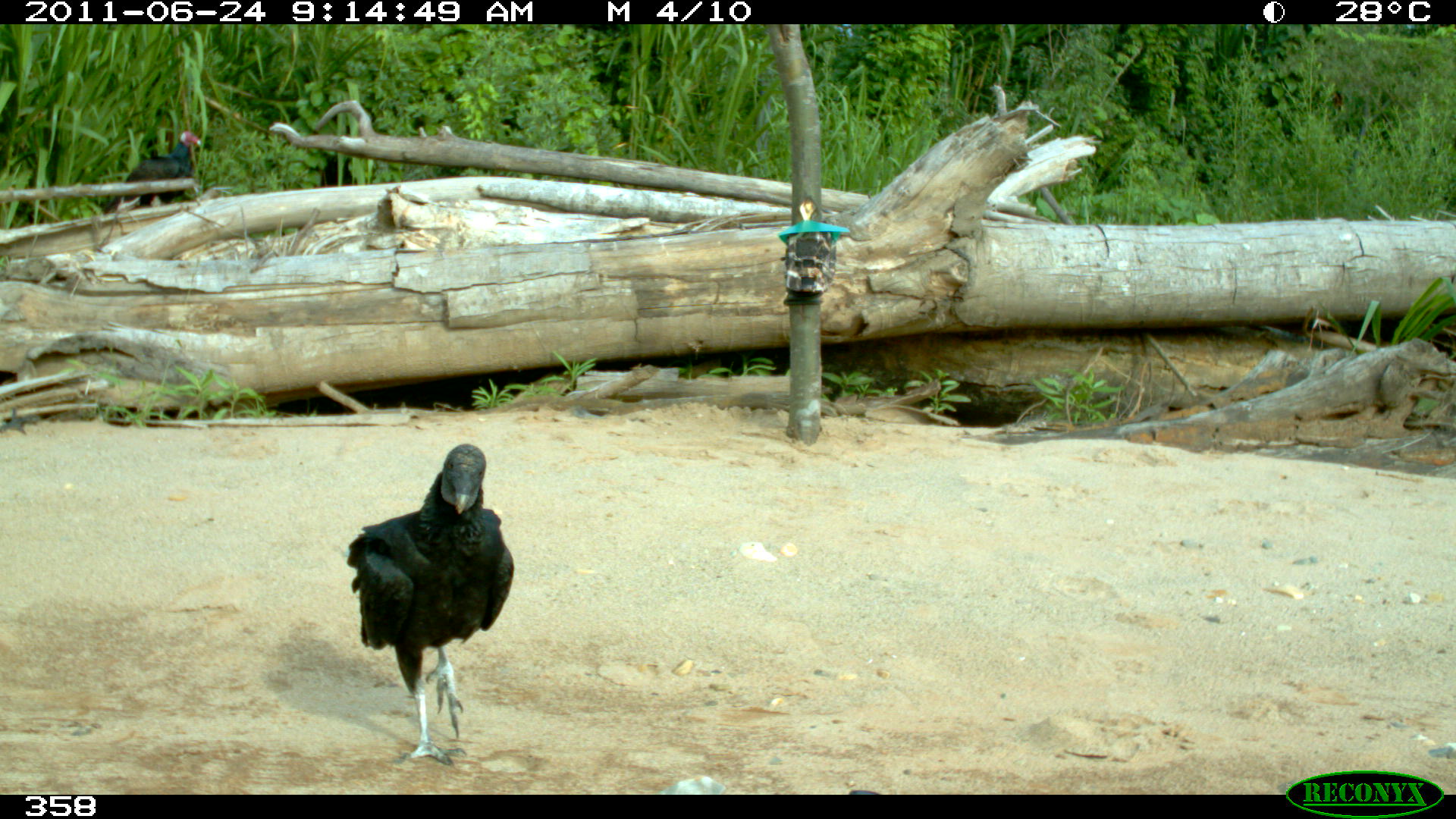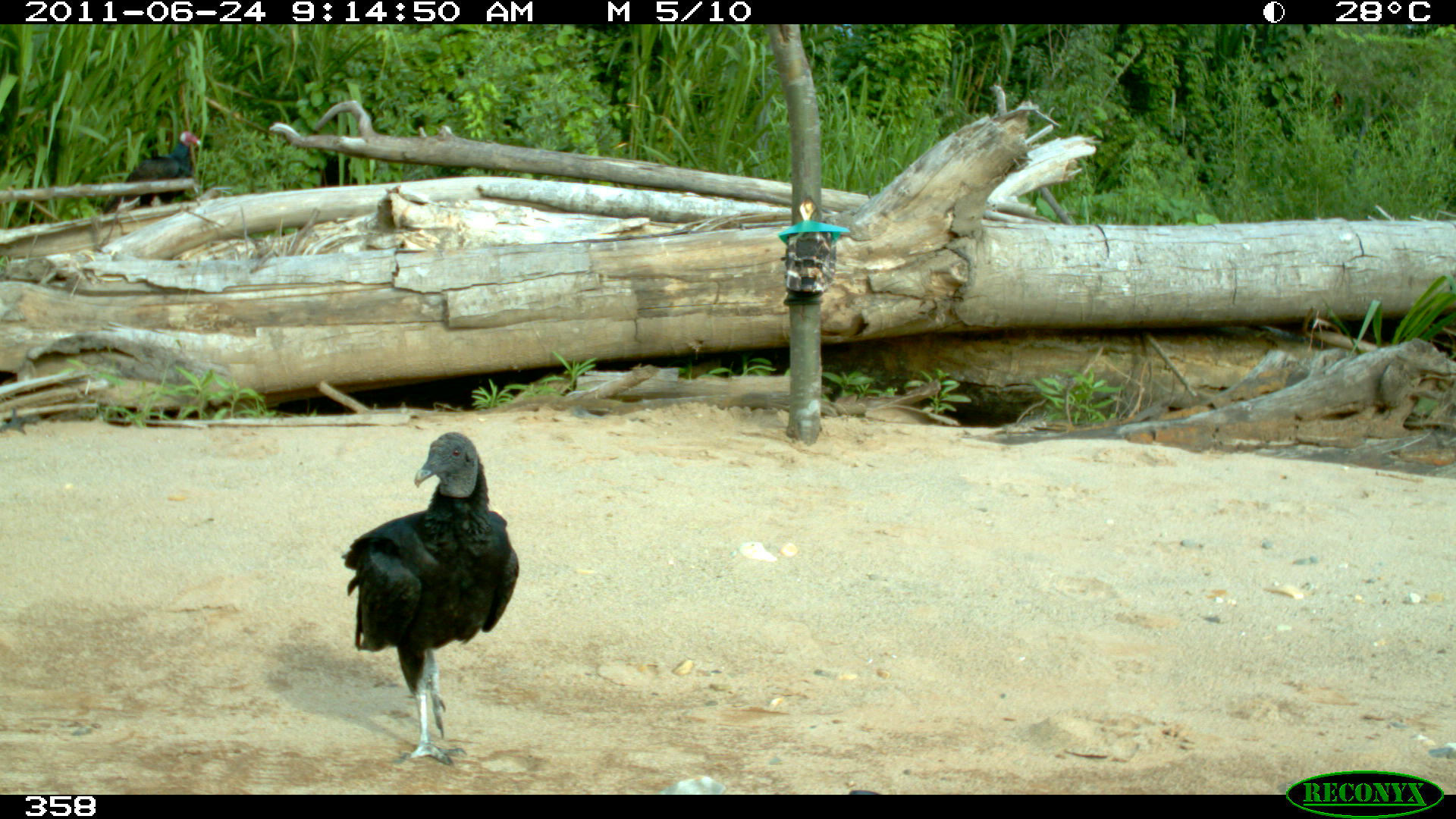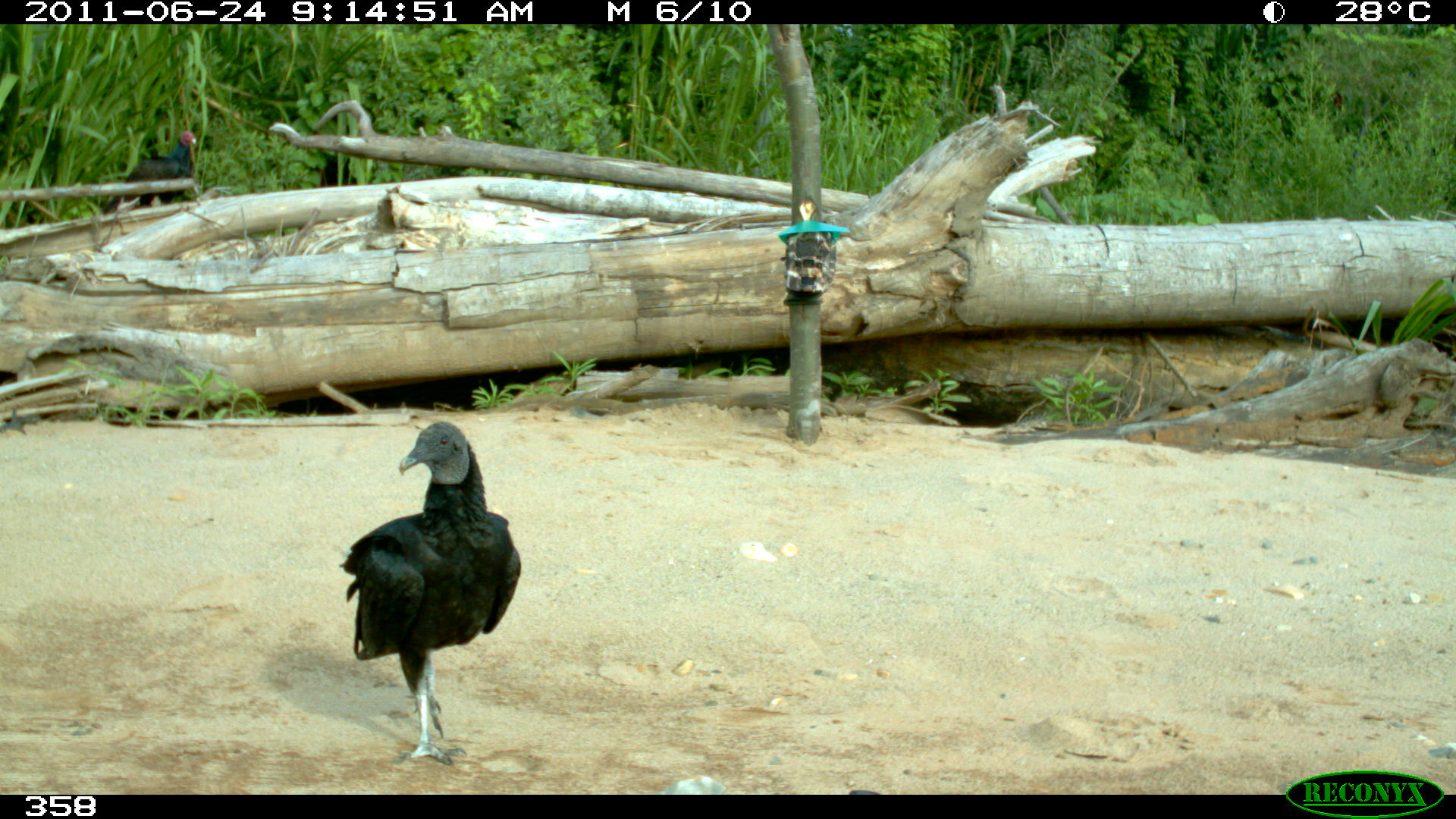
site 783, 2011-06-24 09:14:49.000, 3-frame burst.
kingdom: Animalia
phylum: Chordata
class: Aves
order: Cathartiformes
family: Cathartidae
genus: Coragyps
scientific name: Coragyps atratus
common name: black vulture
Coragyps atratus (black vulture).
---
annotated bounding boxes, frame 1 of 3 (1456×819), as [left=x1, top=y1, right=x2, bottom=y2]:
coragyps atratus: [left=345, top=441, right=514, bottom=771]; [left=99, top=130, right=201, bottom=215]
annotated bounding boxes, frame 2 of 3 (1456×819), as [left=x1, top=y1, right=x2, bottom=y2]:
coragyps atratus: [left=339, top=430, right=519, bottom=766]; [left=101, top=128, right=201, bottom=214]